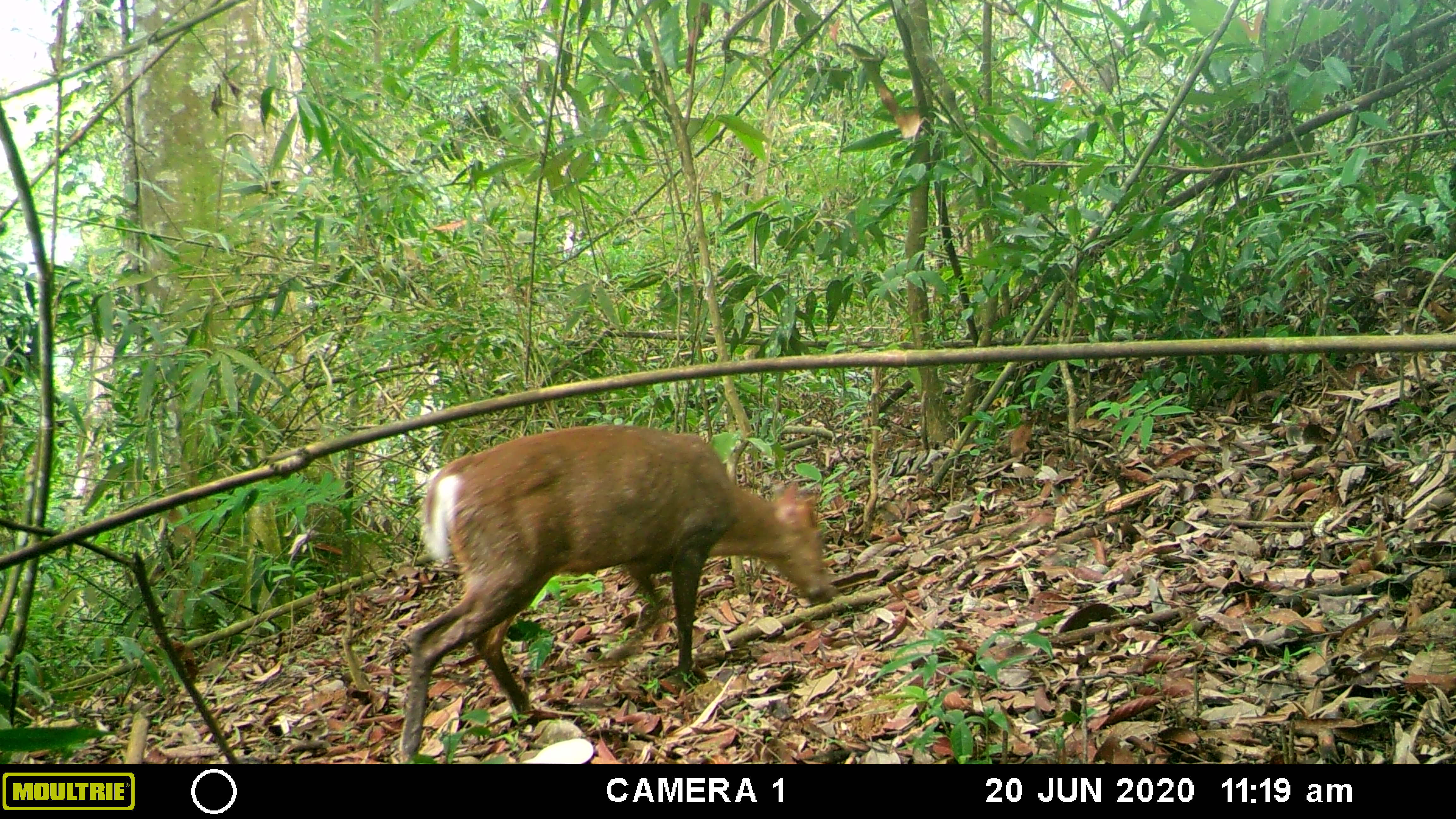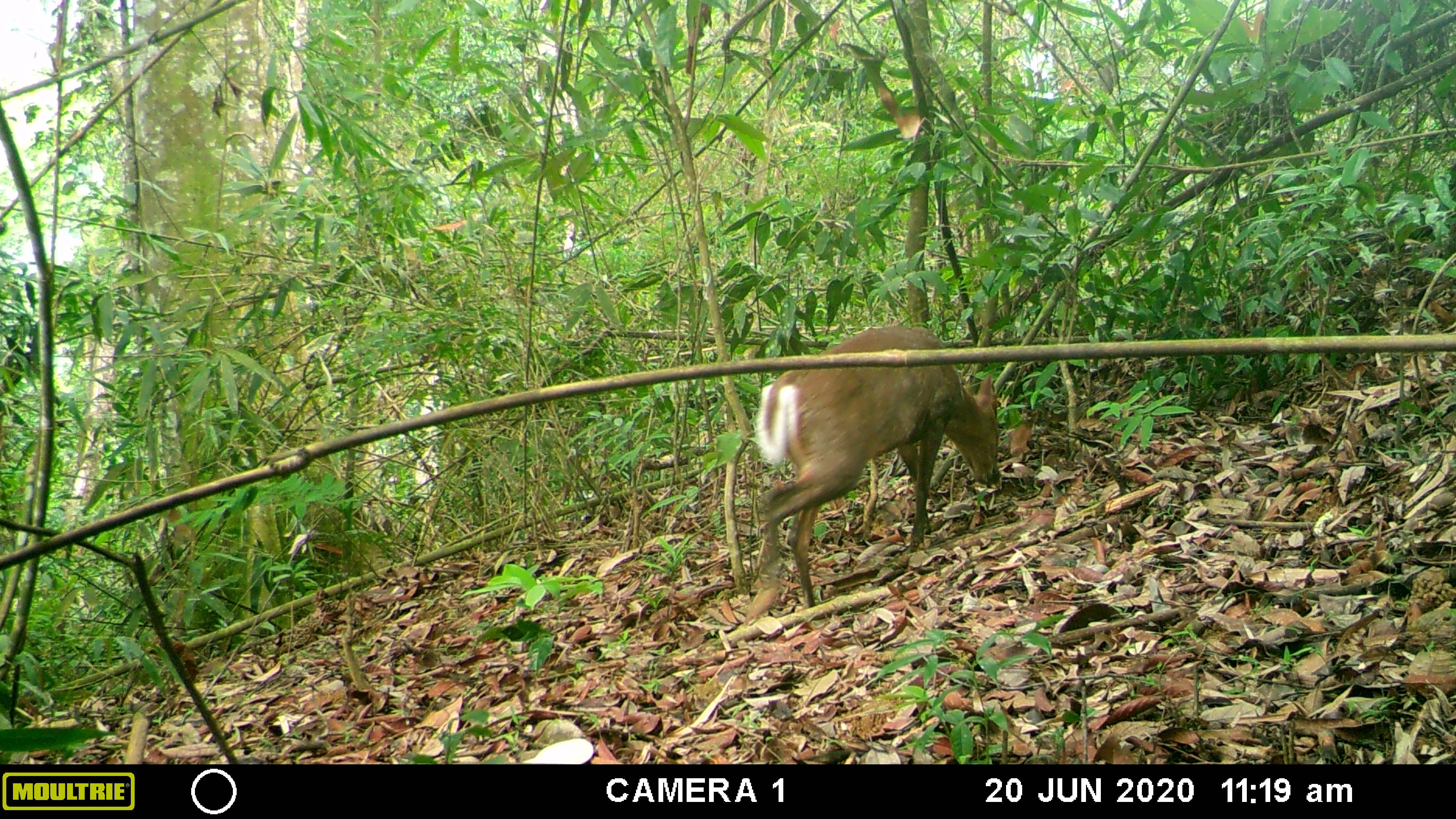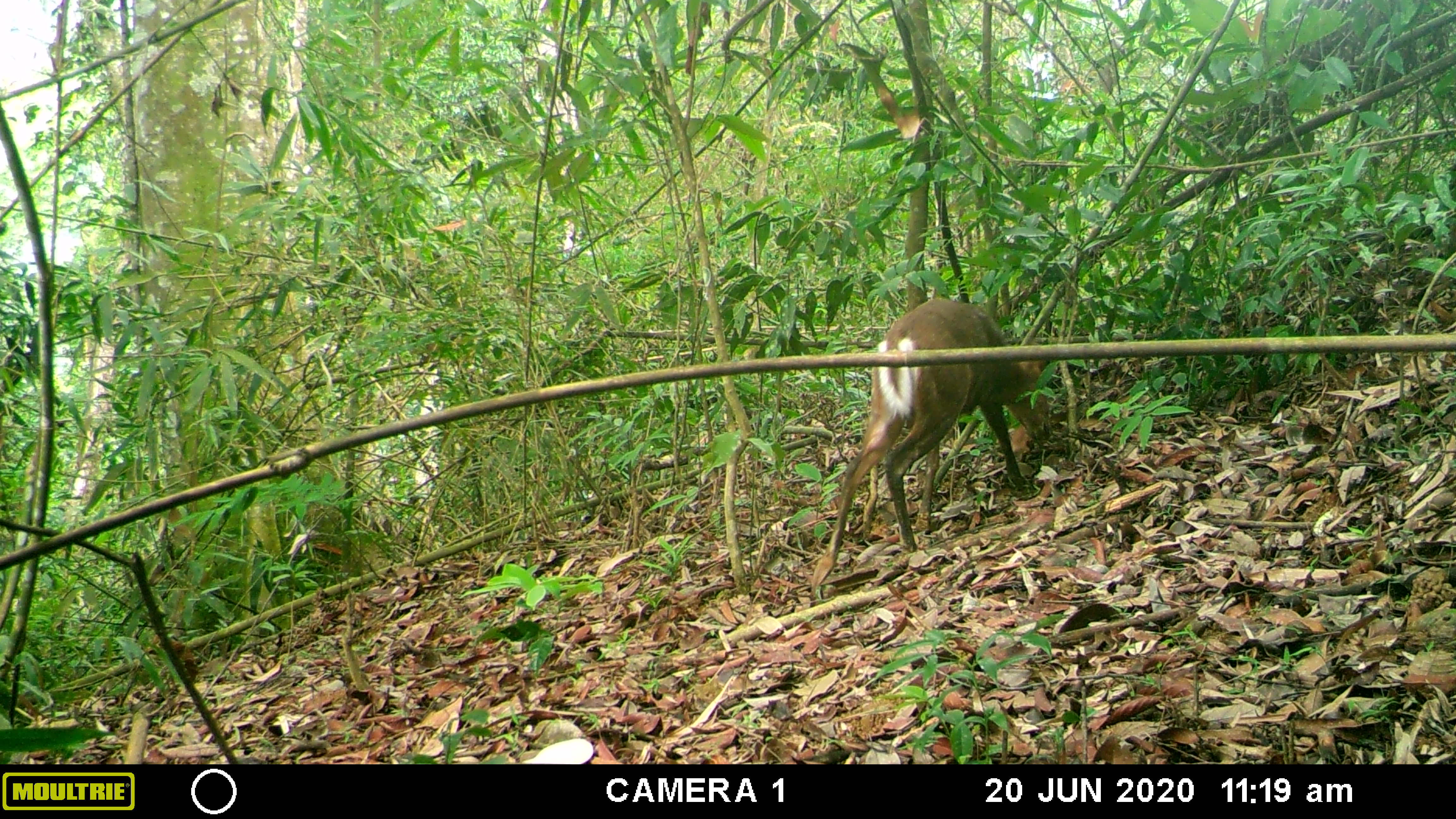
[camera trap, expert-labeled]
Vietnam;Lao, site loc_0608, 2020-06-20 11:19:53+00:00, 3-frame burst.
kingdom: Animalia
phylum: Chordata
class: Mammalia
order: Artiodactyla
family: Cervidae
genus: Muntiacus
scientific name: Muntiacus rooseveltorum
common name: roosevelt's muntjac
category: roosevelts muntjac group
Roosevelts muntjac group (roosevelt's muntjac) (Muntiacus rooseveltorum). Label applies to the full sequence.